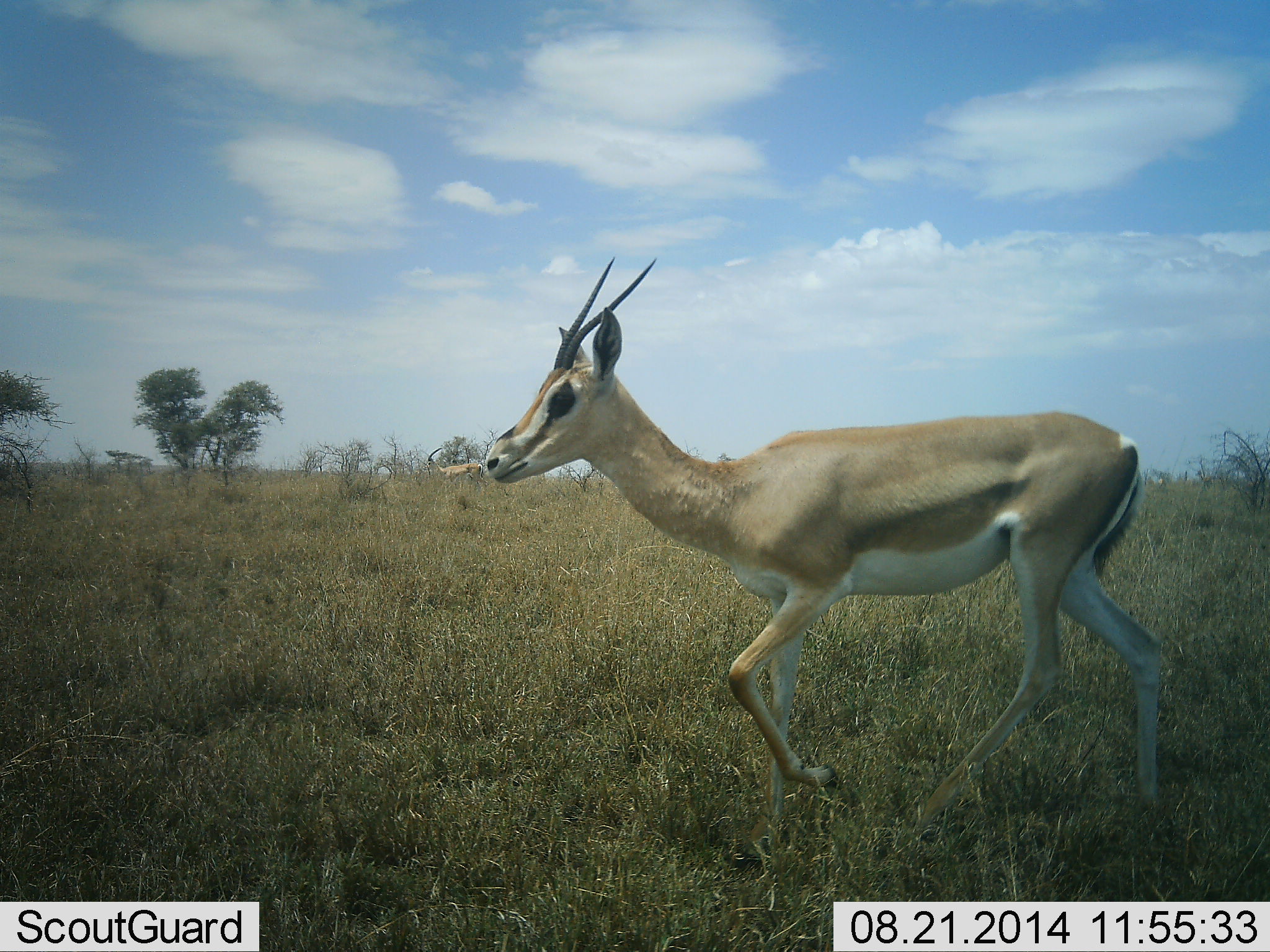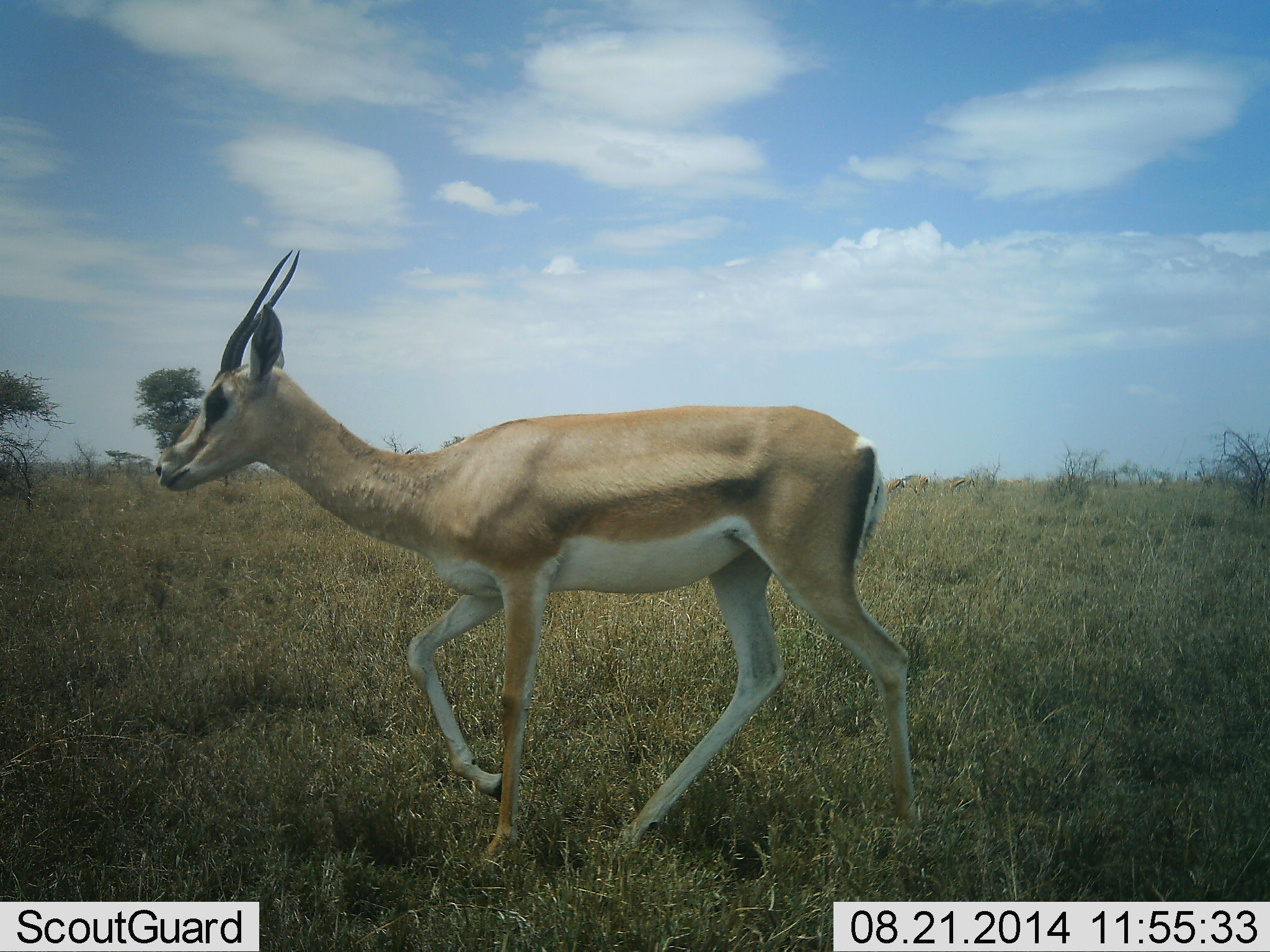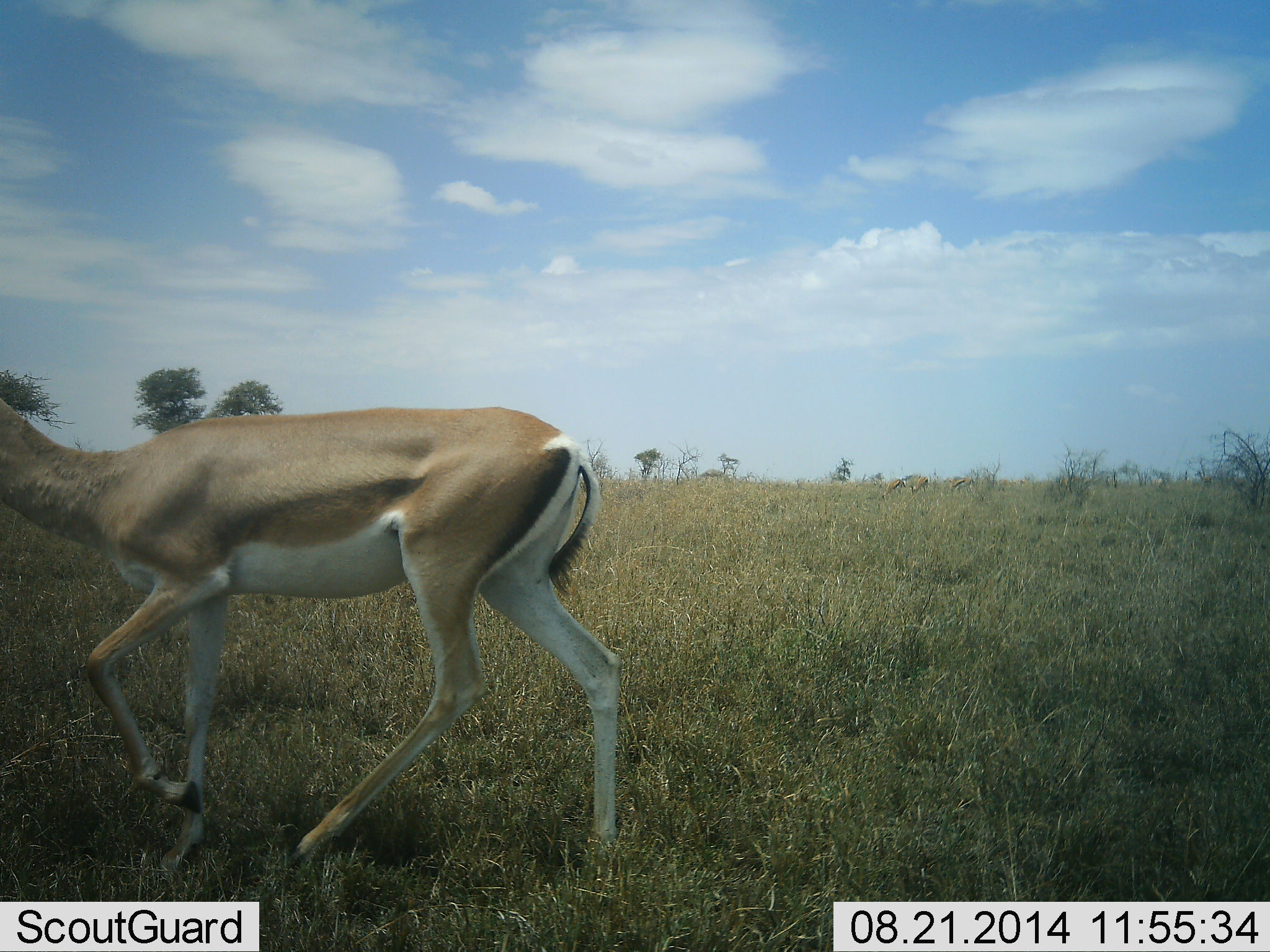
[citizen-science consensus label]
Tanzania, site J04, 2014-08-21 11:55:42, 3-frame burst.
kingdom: Animalia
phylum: Chordata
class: Mammalia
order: Artiodactyla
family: Bovidae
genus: Nanger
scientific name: Nanger granti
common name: grant's gazelle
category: gazellegrants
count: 1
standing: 10%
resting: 0%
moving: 100%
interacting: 0%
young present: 0%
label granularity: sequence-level